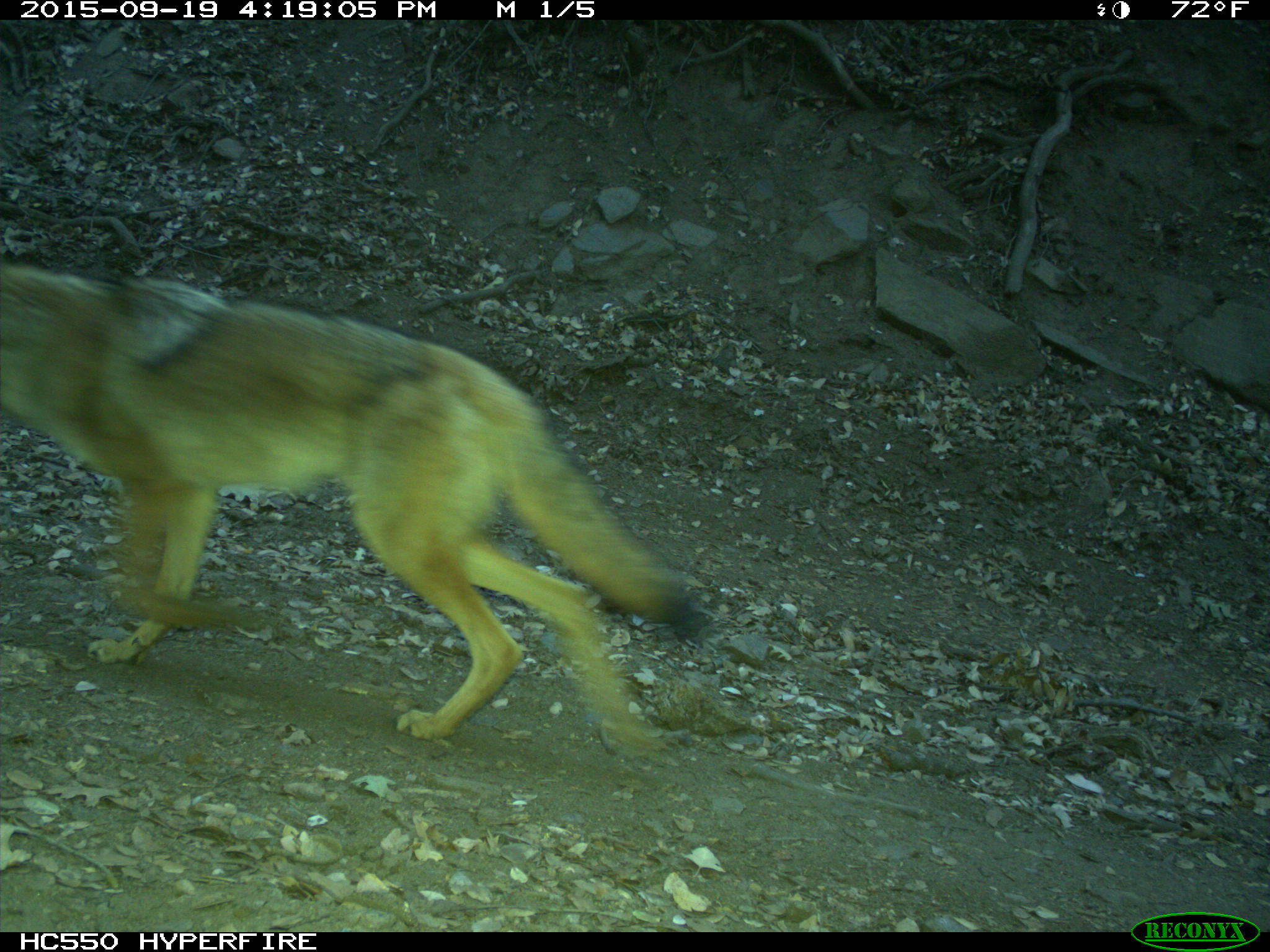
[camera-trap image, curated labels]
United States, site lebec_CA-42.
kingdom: Animalia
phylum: Chordata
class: Mammalia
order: Carnivora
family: Canidae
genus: Canis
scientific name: Canis latrans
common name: coyote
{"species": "Canis latrans (coyote)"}